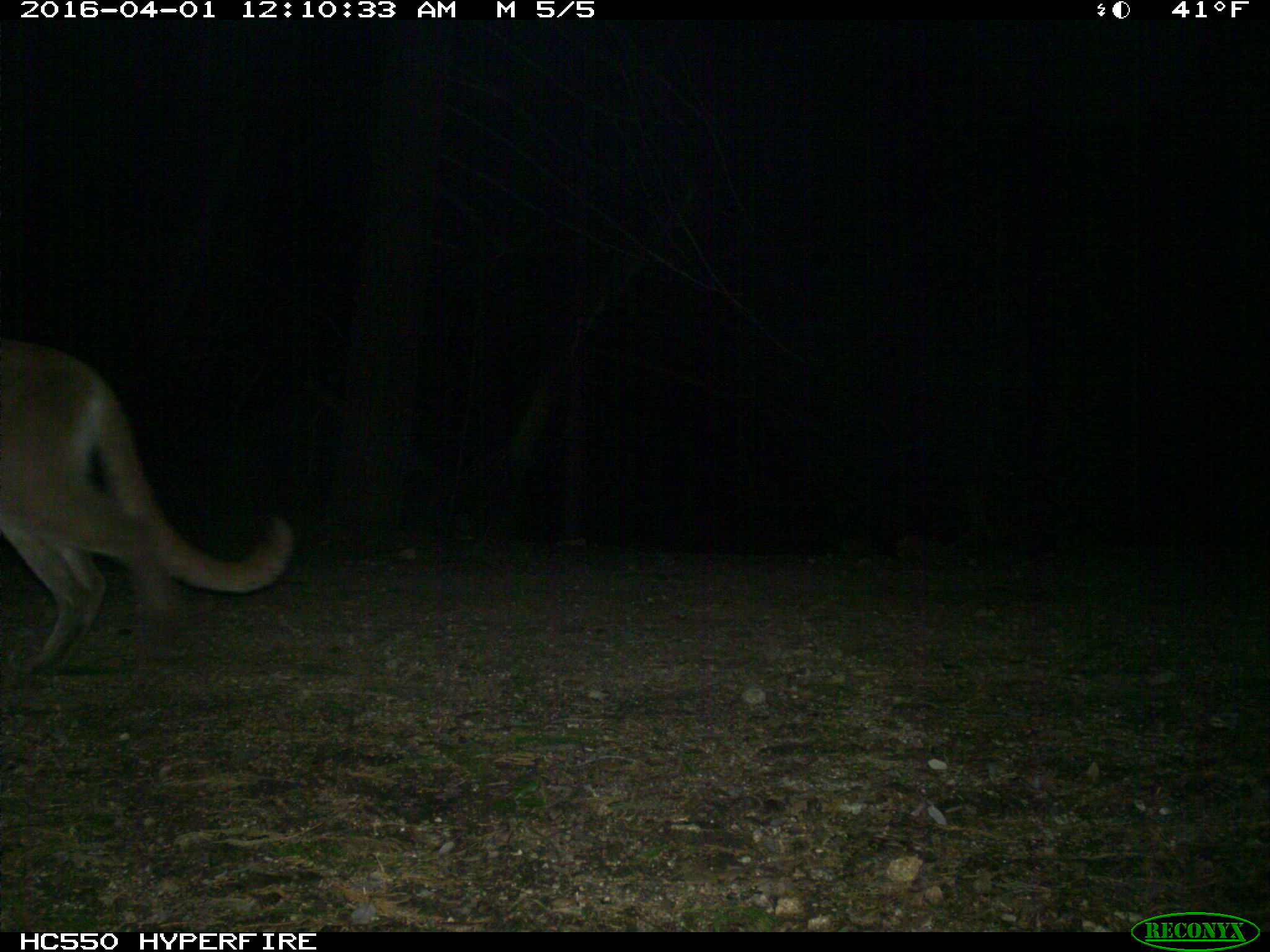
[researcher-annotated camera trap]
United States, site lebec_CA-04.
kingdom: Animalia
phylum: Chordata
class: Mammalia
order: Carnivora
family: Felidae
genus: Puma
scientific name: Puma concolor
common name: mountain lion